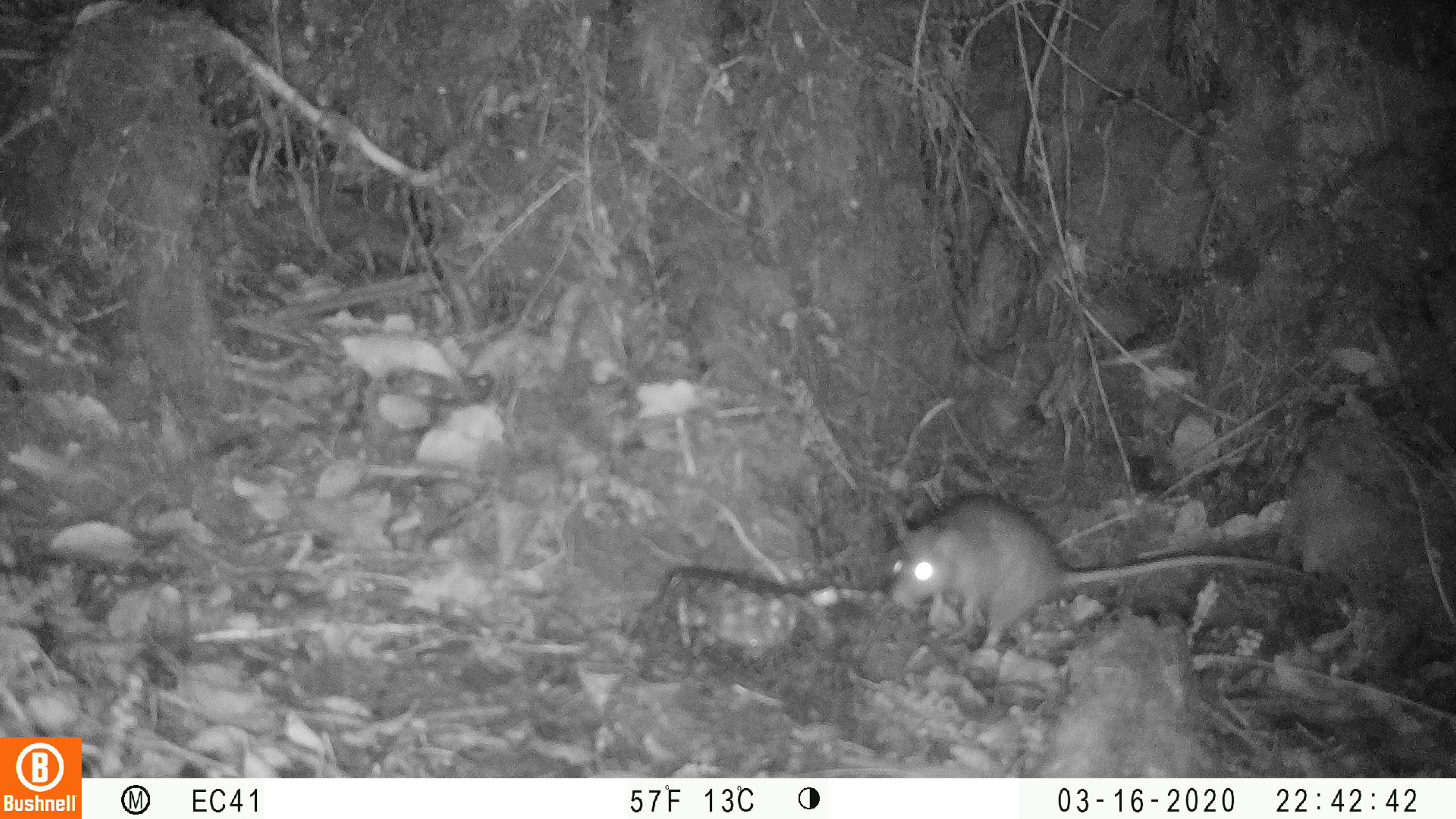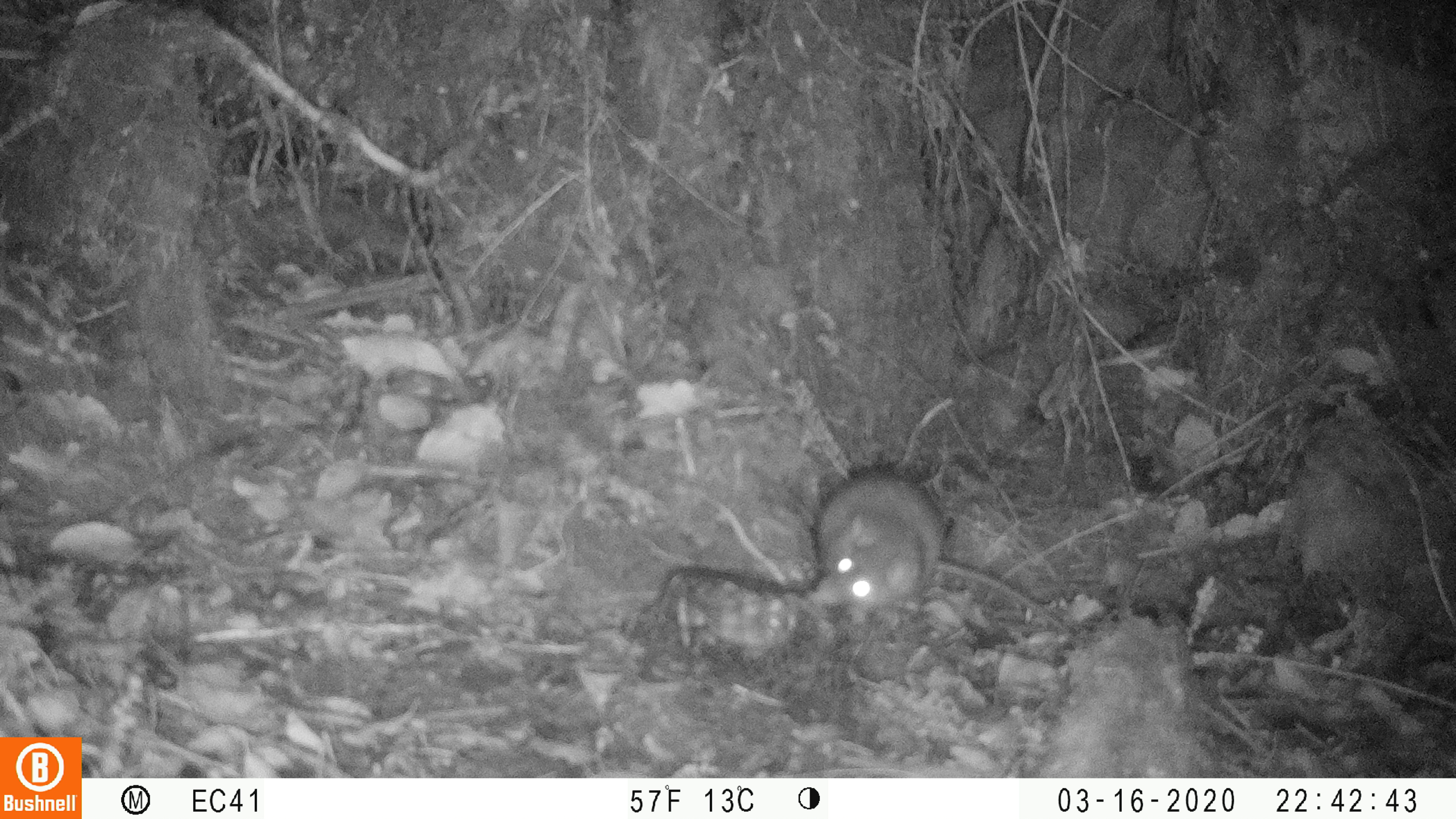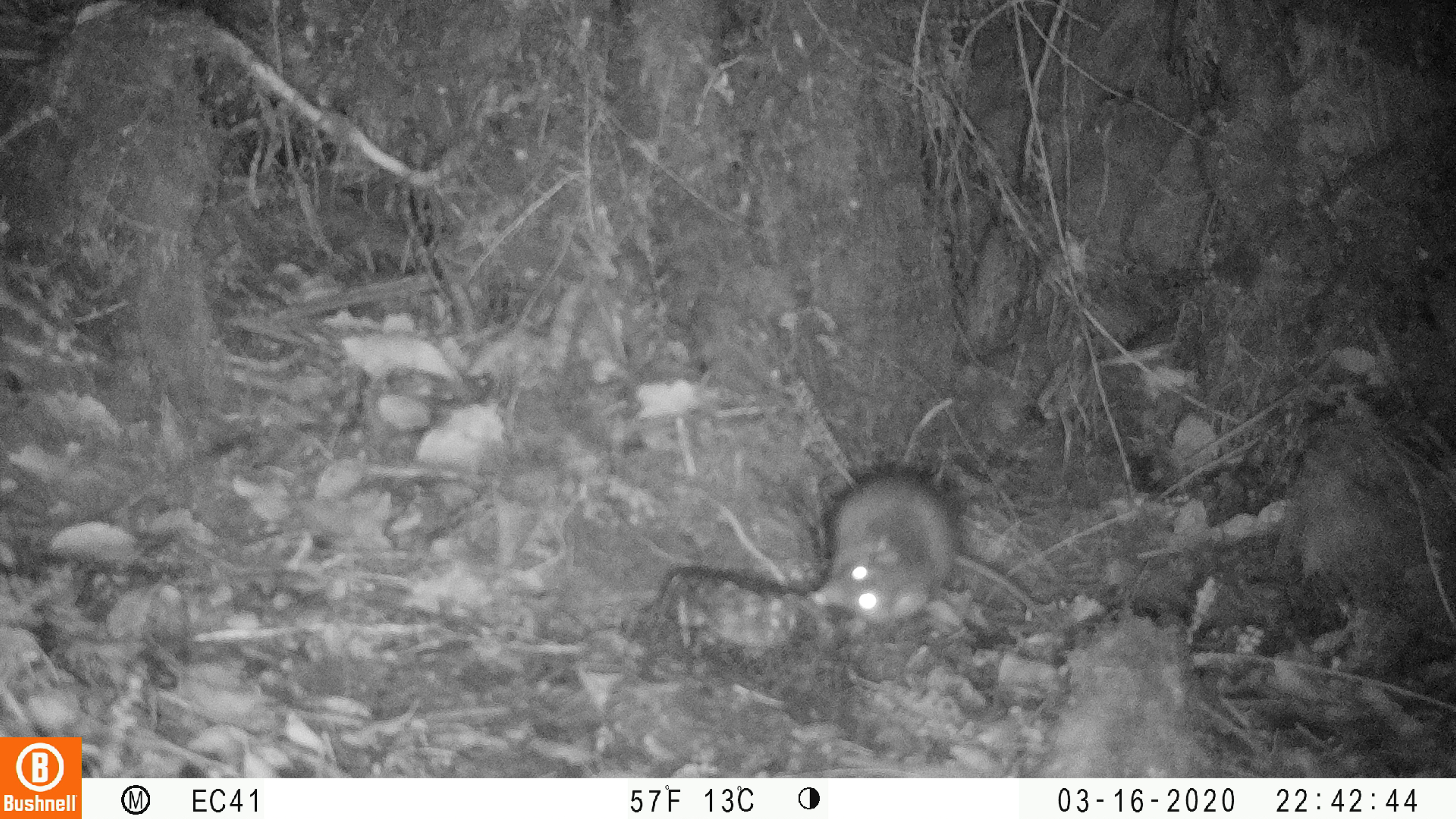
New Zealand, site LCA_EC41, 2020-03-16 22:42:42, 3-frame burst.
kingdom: Animalia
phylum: Chordata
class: Mammalia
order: Rodentia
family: Muridae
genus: Rattus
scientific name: Rattus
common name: rat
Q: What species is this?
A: Rat (Rattus).